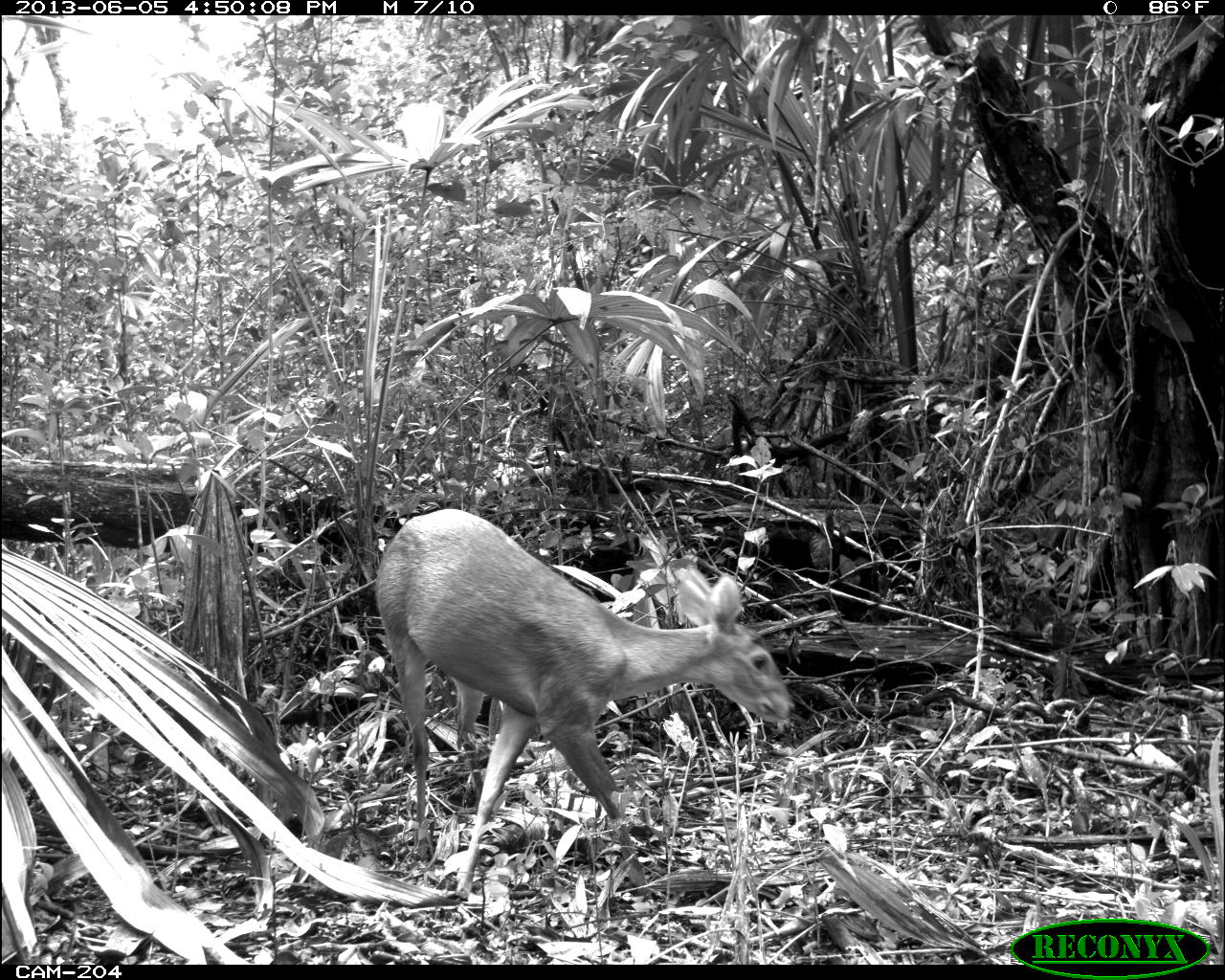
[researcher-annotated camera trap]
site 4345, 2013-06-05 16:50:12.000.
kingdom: Animalia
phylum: Chordata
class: Mammalia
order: Artiodactyla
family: Cervidae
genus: Odocoileus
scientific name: Odocoileus pandora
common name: yucatán brown brocket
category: mazama pandora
Mazama pandora (yucatán brown brocket) (Odocoileus pandora), count 1, sex female.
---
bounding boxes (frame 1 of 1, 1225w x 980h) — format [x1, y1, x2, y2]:
mazama pandora: [371, 505, 793, 901]